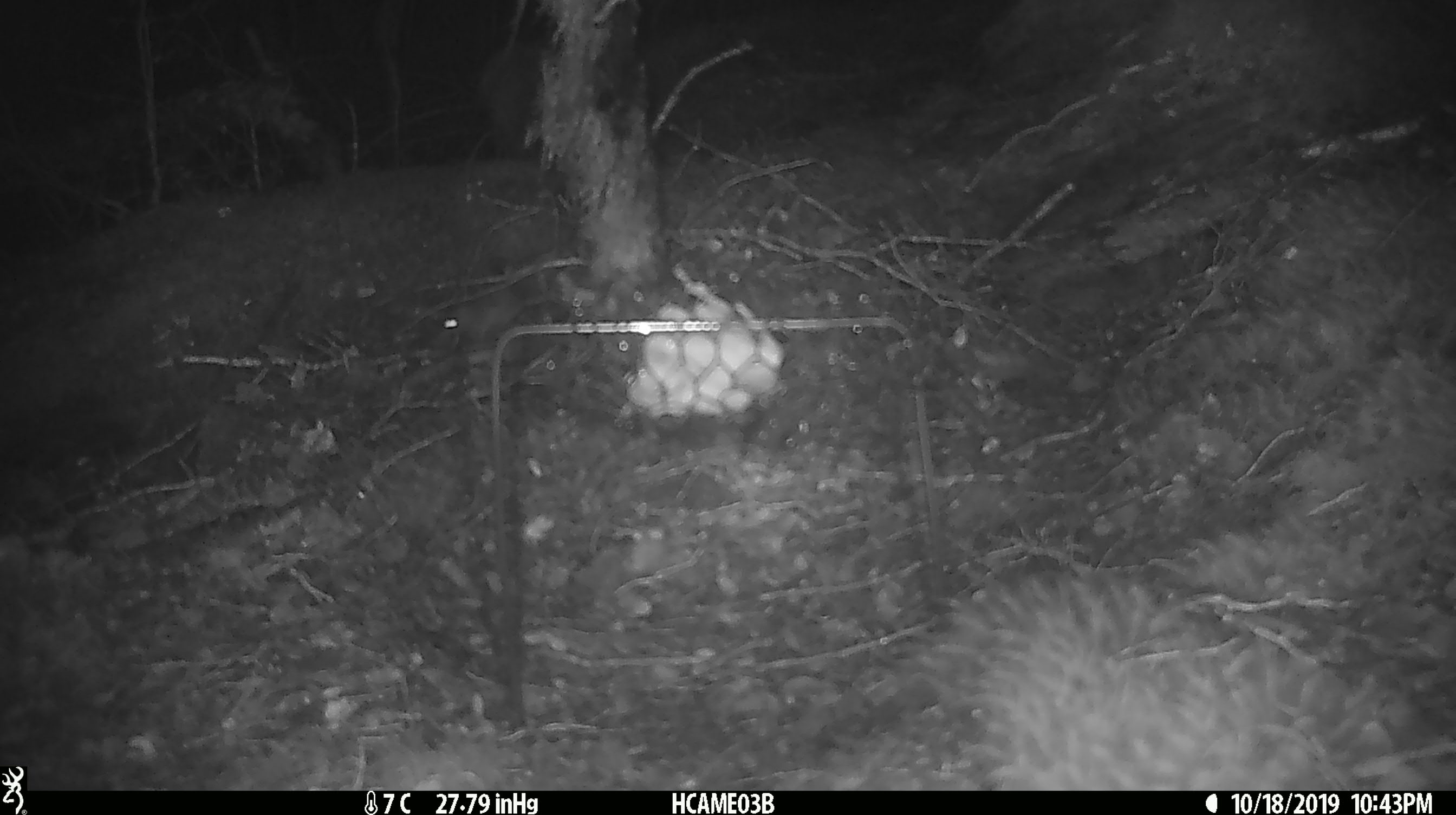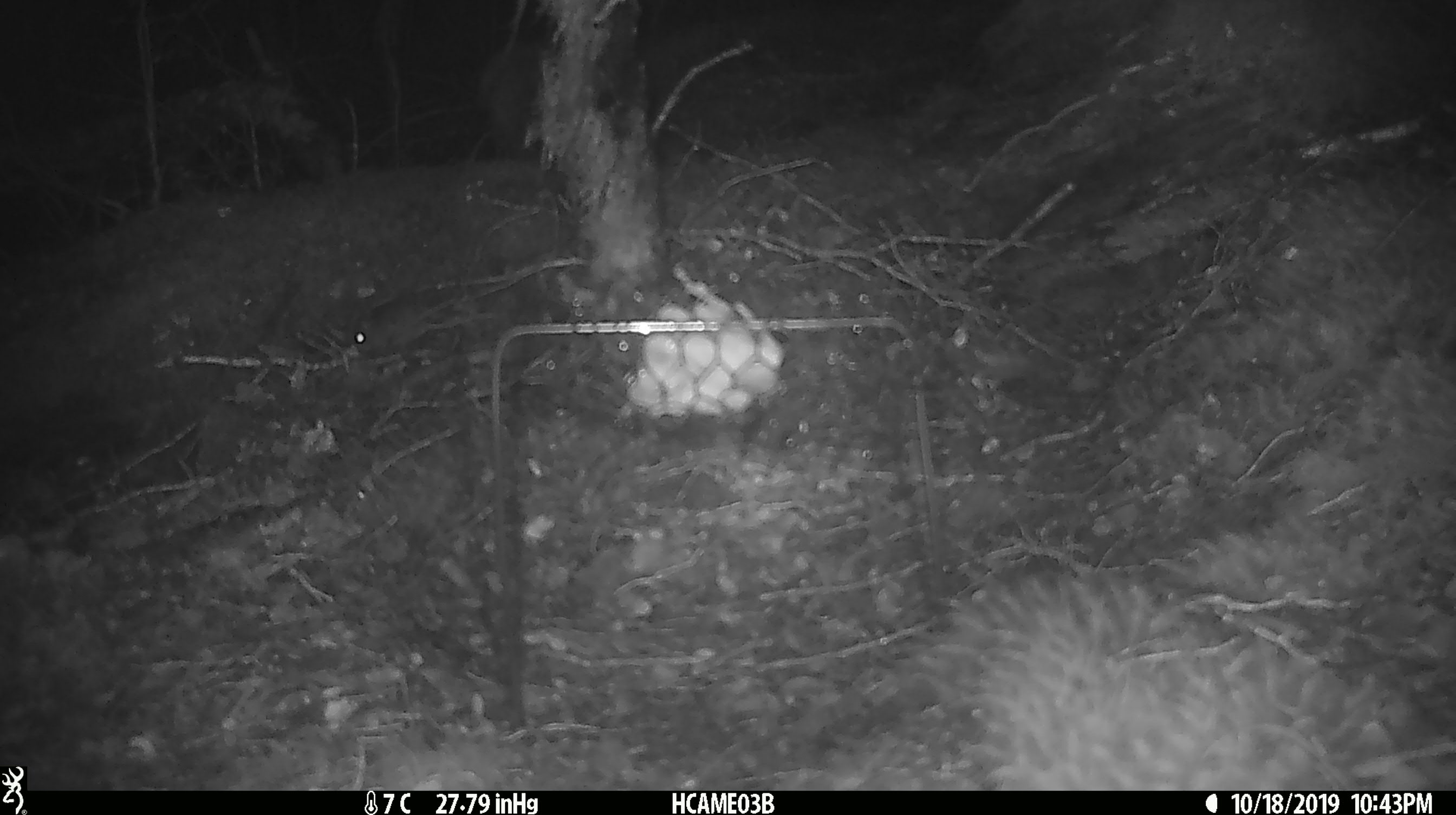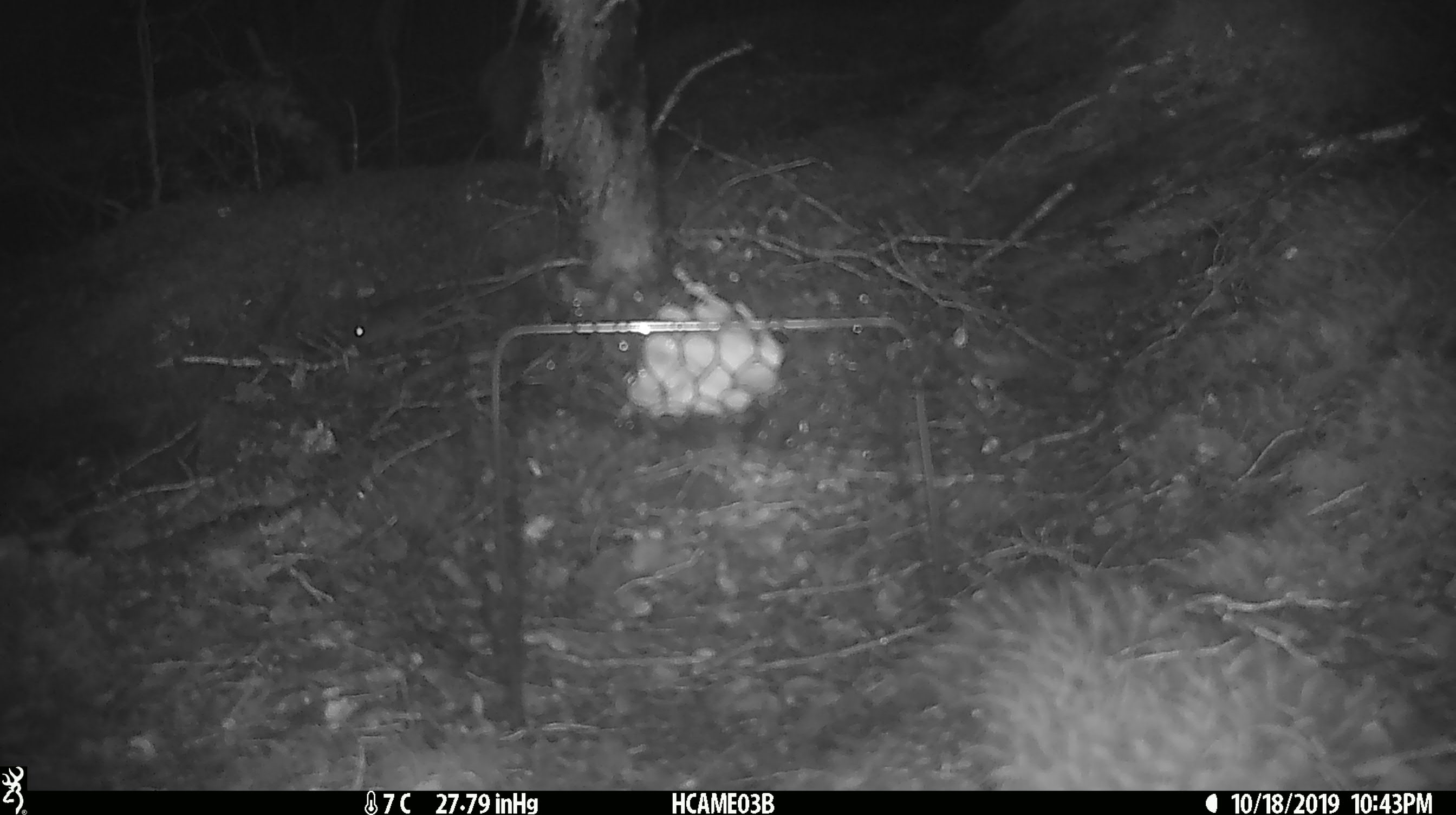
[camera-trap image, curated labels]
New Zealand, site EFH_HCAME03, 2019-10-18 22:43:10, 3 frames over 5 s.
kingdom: Animalia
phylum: Chordata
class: Mammalia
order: Rodentia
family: Muridae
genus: Mus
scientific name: Mus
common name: mouse